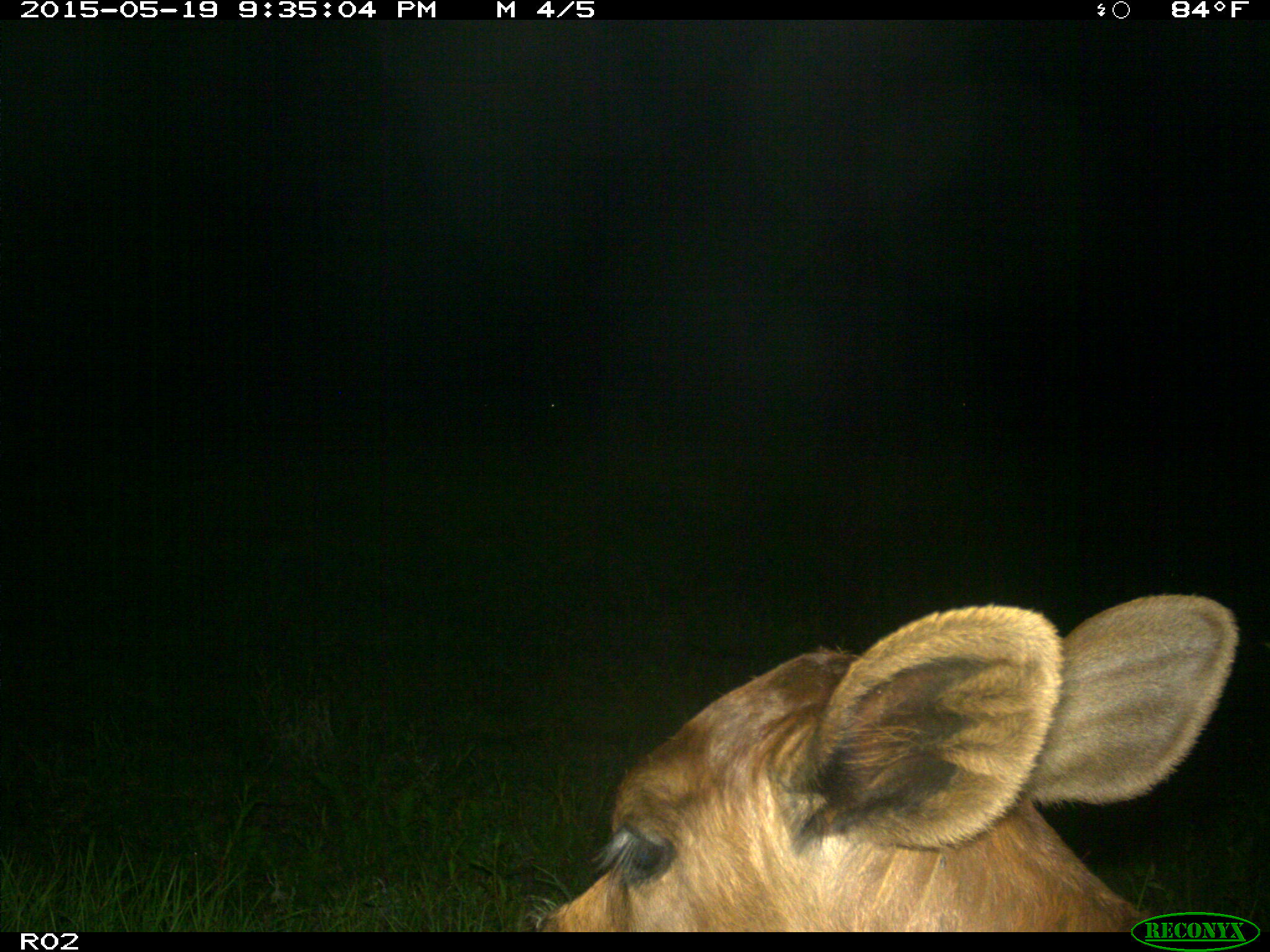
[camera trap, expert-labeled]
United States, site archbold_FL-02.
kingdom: Animalia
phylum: Chordata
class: Mammalia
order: Artiodactyla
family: Bovidae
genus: Bos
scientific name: Bos taurus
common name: domestic cow